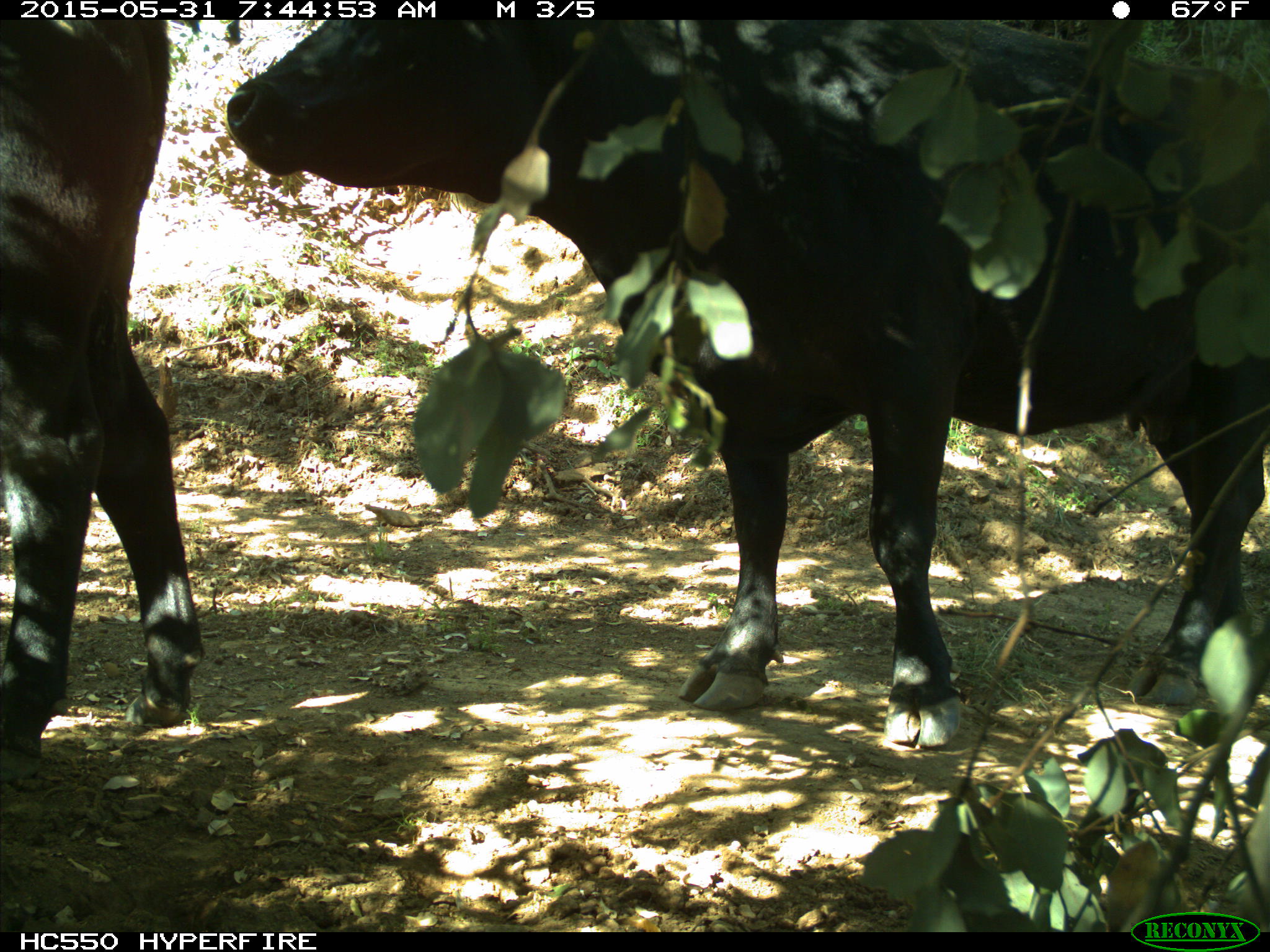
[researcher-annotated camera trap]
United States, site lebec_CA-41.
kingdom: Animalia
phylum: Chordata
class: Mammalia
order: Artiodactyla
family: Bovidae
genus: Bos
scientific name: Bos taurus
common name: domestic cow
Bos taurus (domestic cow).